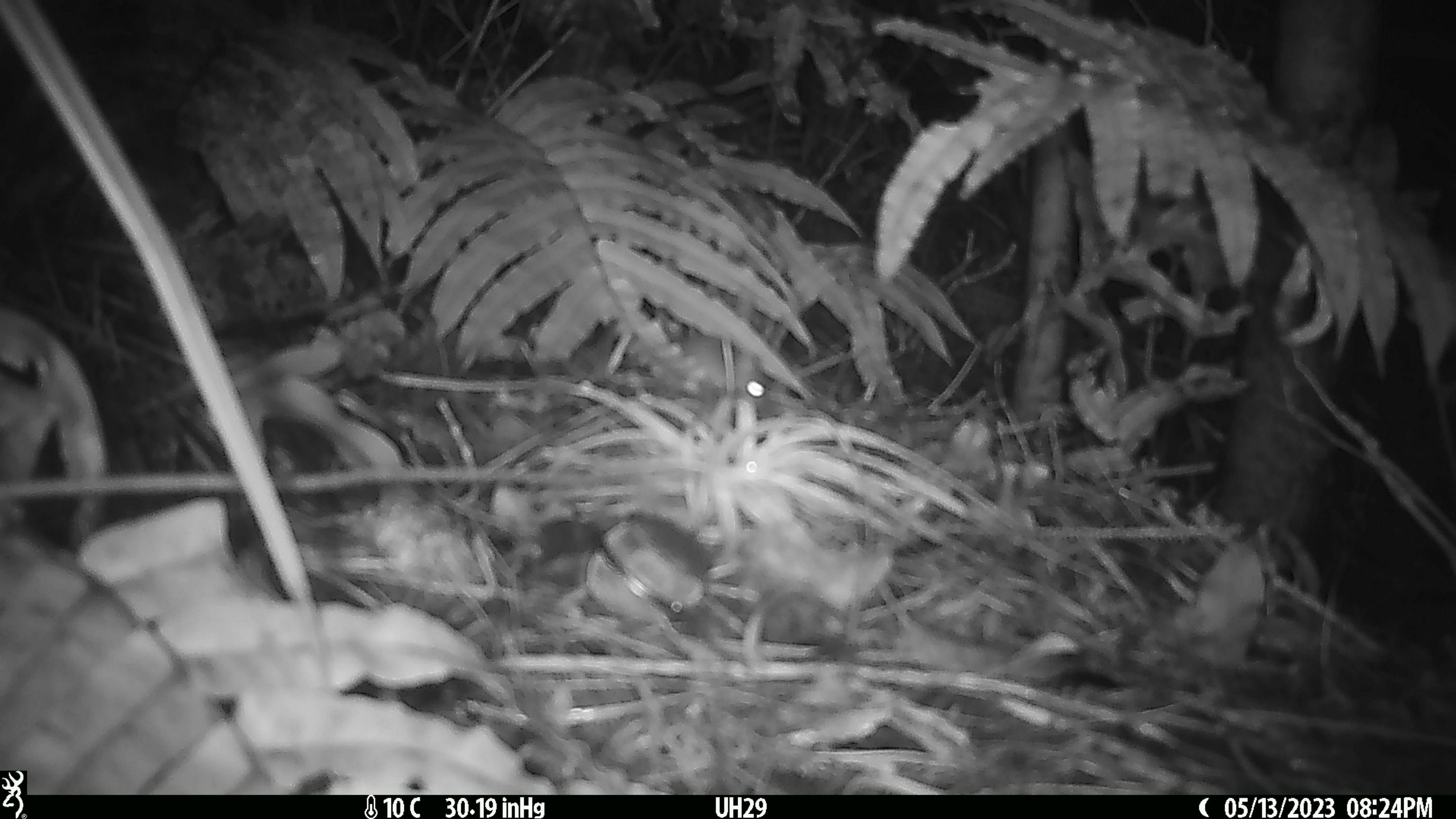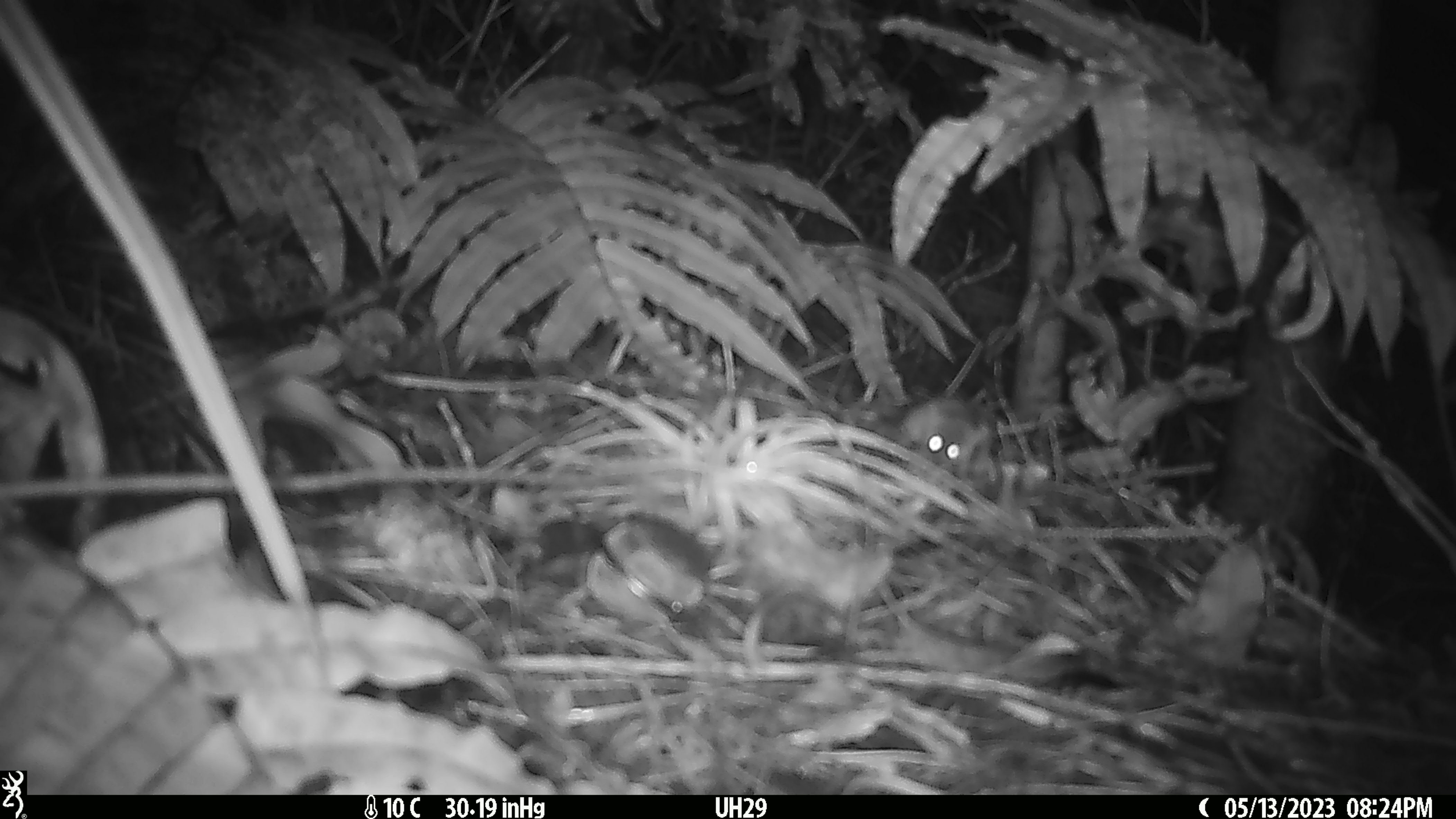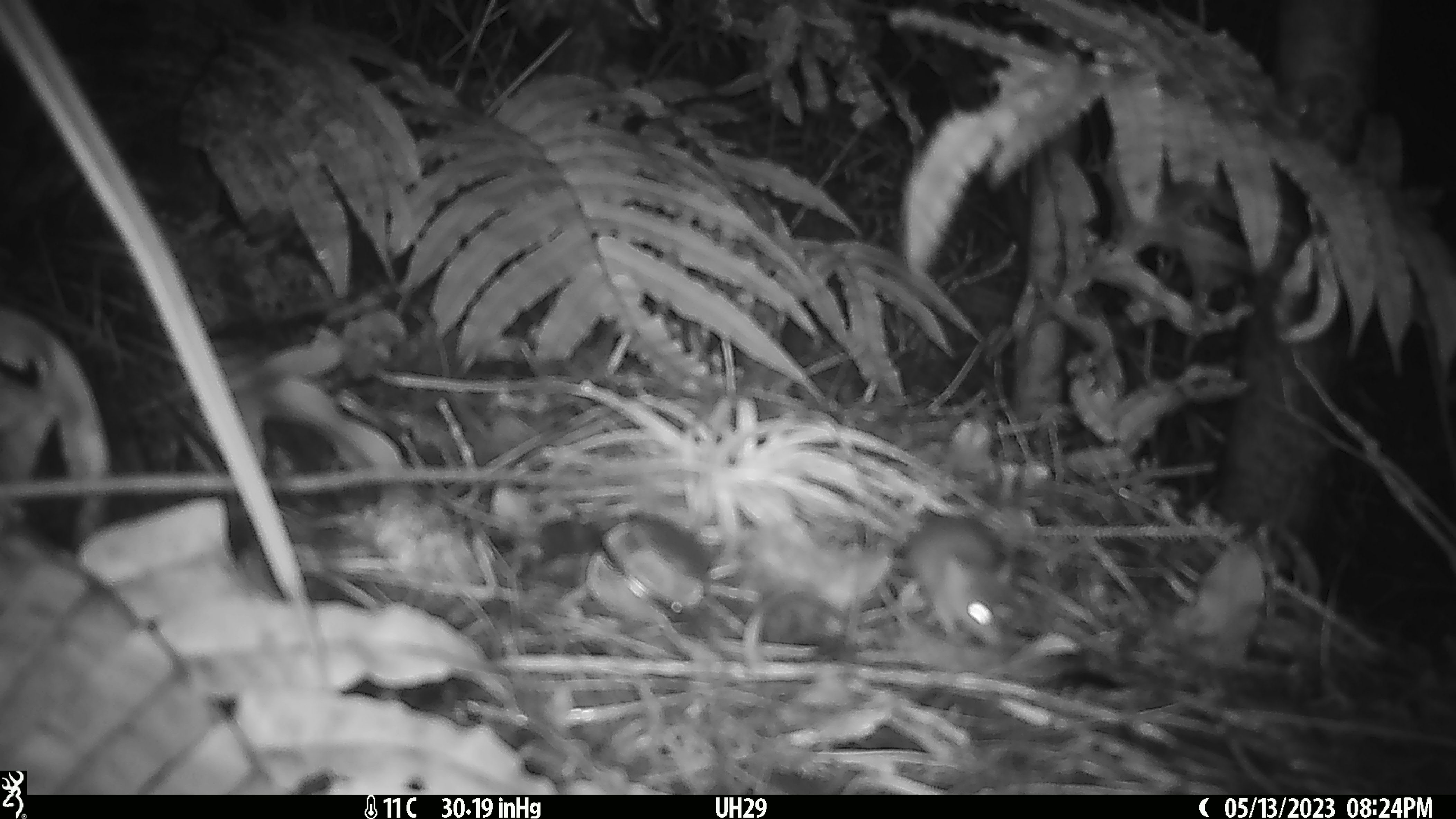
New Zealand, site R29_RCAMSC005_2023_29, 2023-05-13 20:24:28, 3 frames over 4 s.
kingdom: Animalia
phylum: Chordata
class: Mammalia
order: Rodentia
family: Muridae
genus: Mus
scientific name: Mus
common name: mouse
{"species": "mouse (Mus)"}